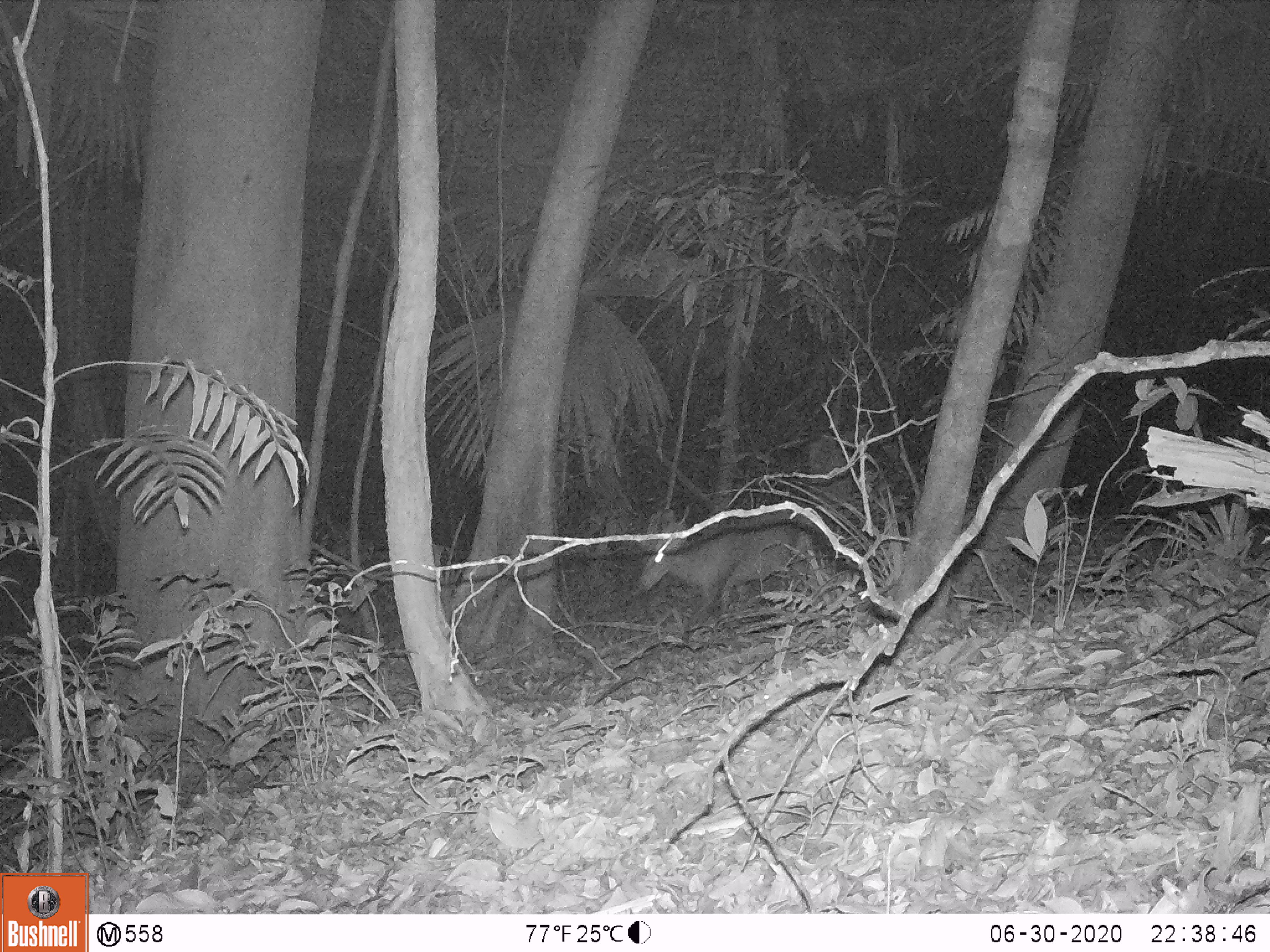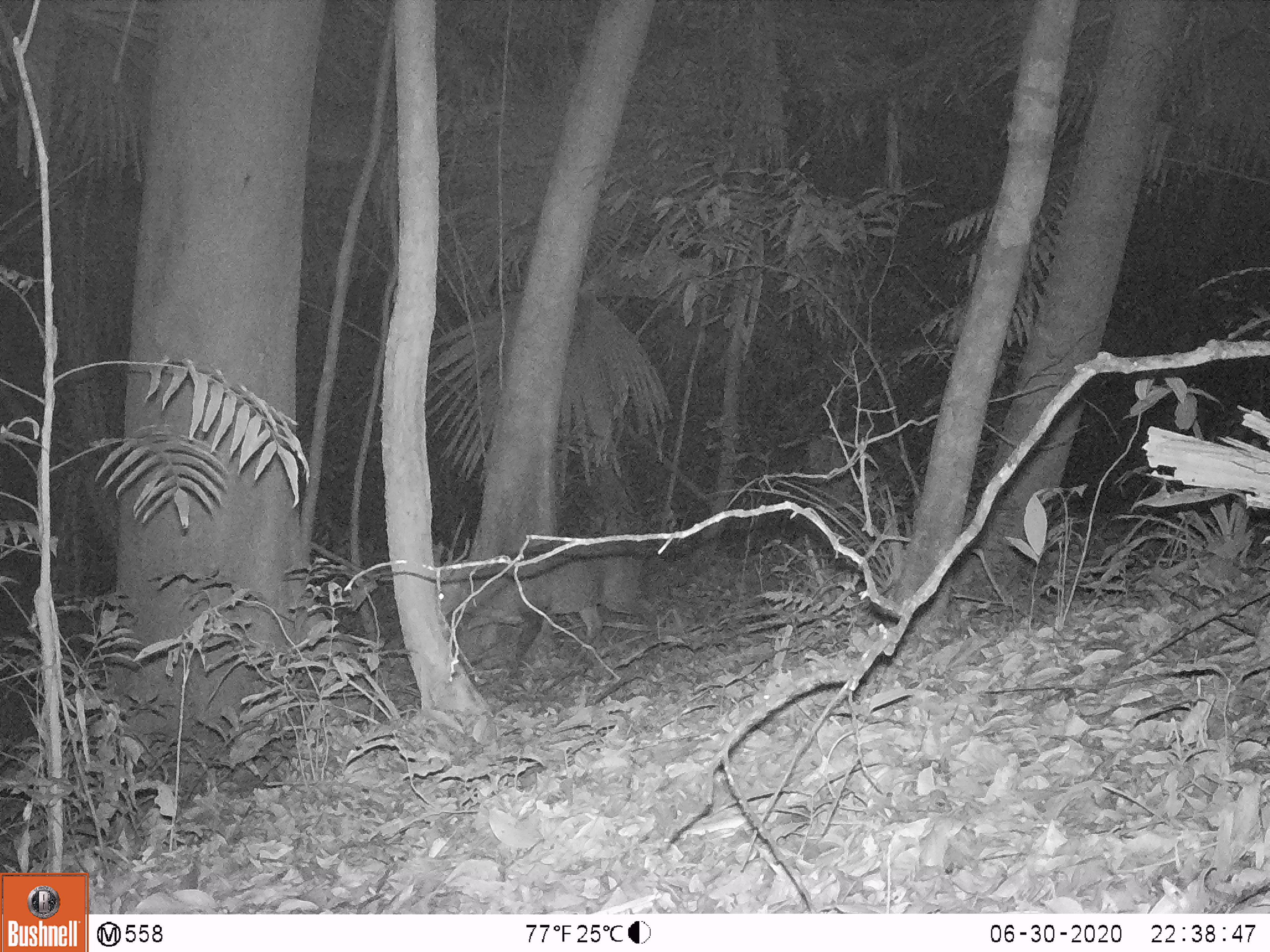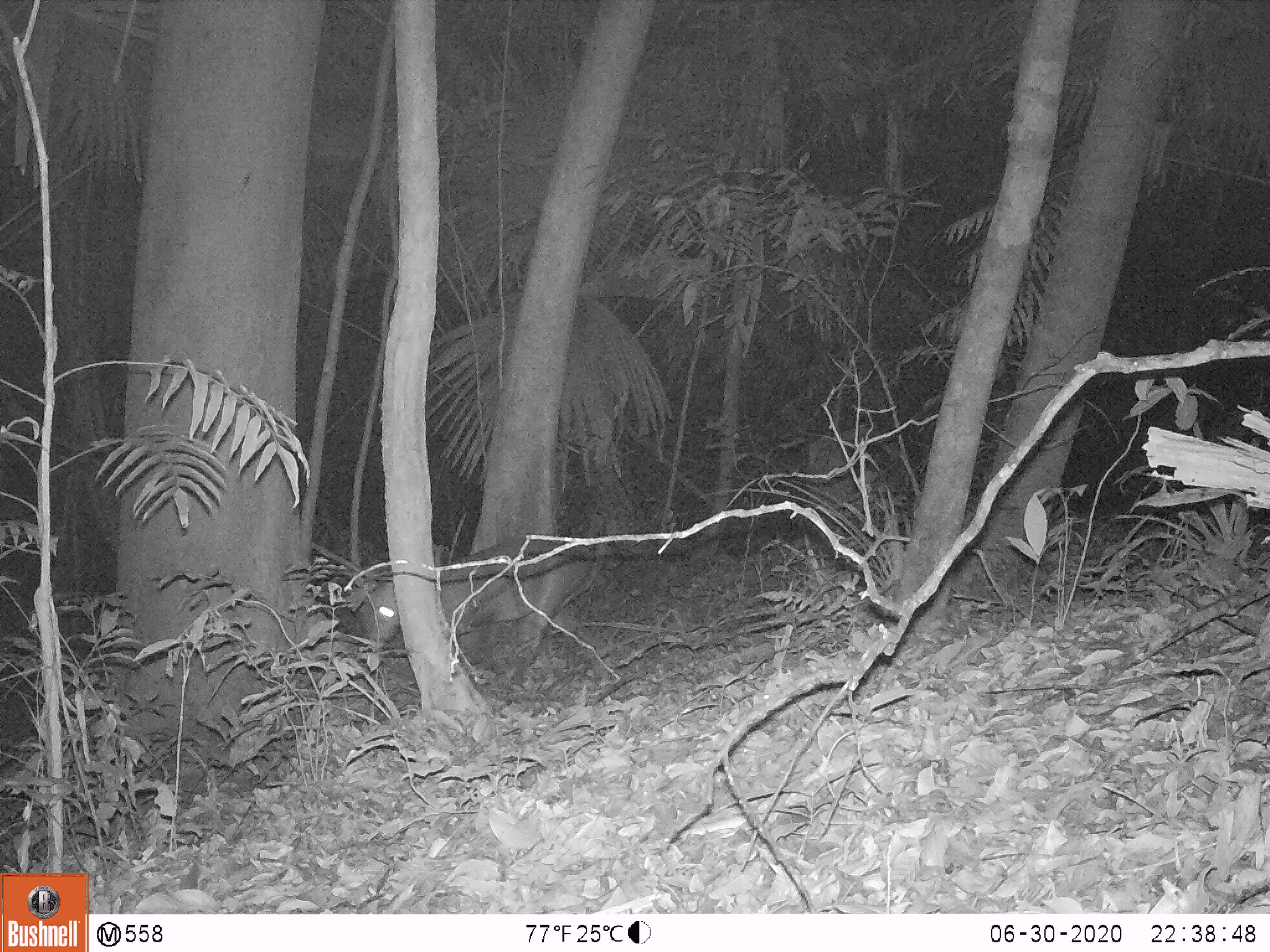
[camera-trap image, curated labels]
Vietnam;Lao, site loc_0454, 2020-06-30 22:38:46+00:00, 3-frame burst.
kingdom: Animalia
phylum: Chordata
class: Mammalia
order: Artiodactyla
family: Cervidae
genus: Muntiacus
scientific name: Muntiacus vuquangensis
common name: large-antlered muntjac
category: large antlered muntjac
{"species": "large antlered muntjac (large-antlered muntjac) (Muntiacus vuquangensis)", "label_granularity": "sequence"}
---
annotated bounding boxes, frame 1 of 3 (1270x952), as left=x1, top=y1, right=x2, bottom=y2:
large antlered muntjac: left=633, top=507, right=831, bottom=621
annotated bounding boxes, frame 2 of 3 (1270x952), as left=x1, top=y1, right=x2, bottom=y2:
large antlered muntjac: left=432, top=512, right=661, bottom=675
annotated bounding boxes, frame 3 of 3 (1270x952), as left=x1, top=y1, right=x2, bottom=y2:
large antlered muntjac: left=360, top=534, right=601, bottom=686